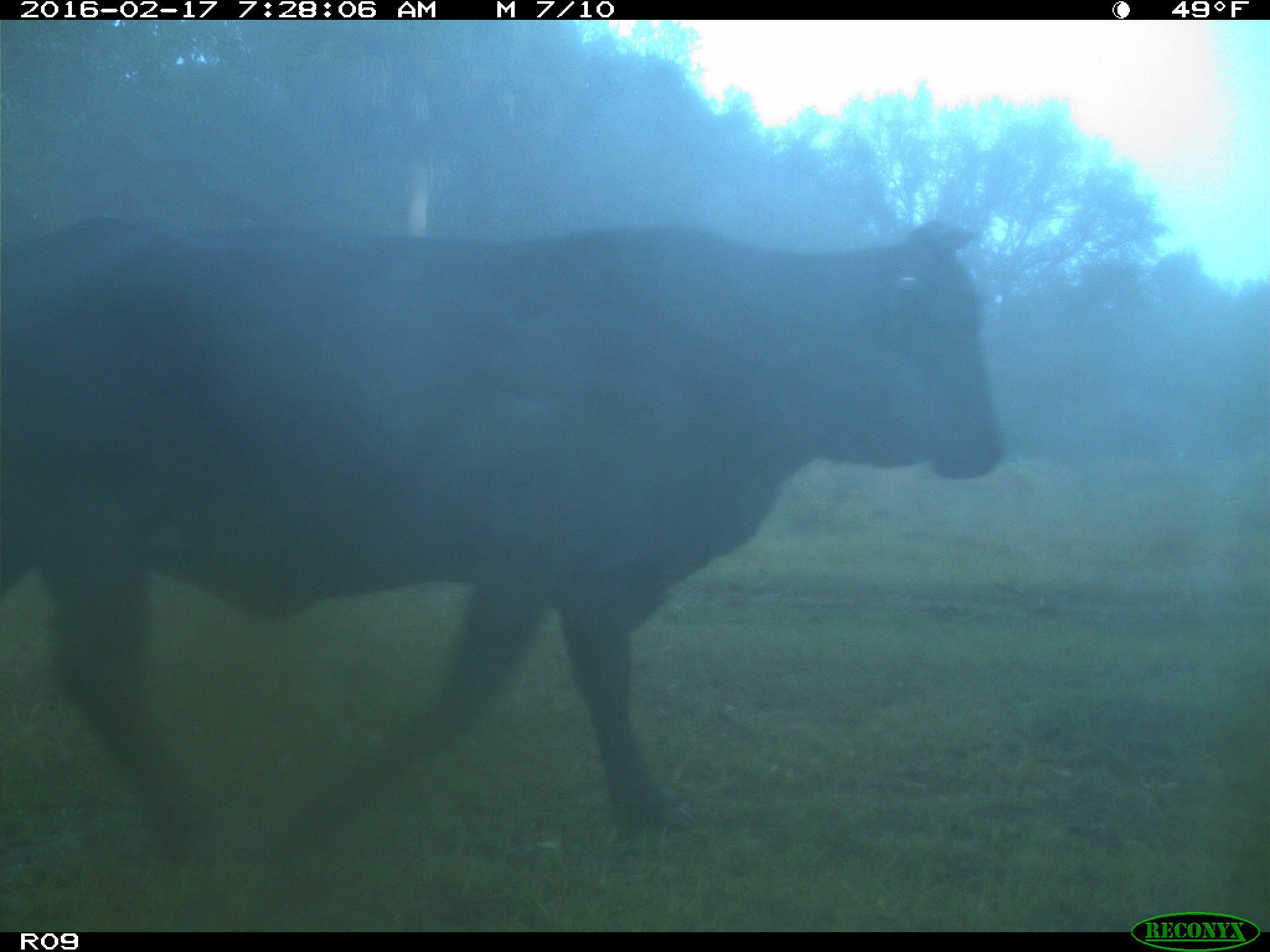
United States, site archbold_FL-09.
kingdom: Animalia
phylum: Chordata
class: Mammalia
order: Artiodactyla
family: Bovidae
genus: Bos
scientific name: Bos taurus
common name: domestic cow